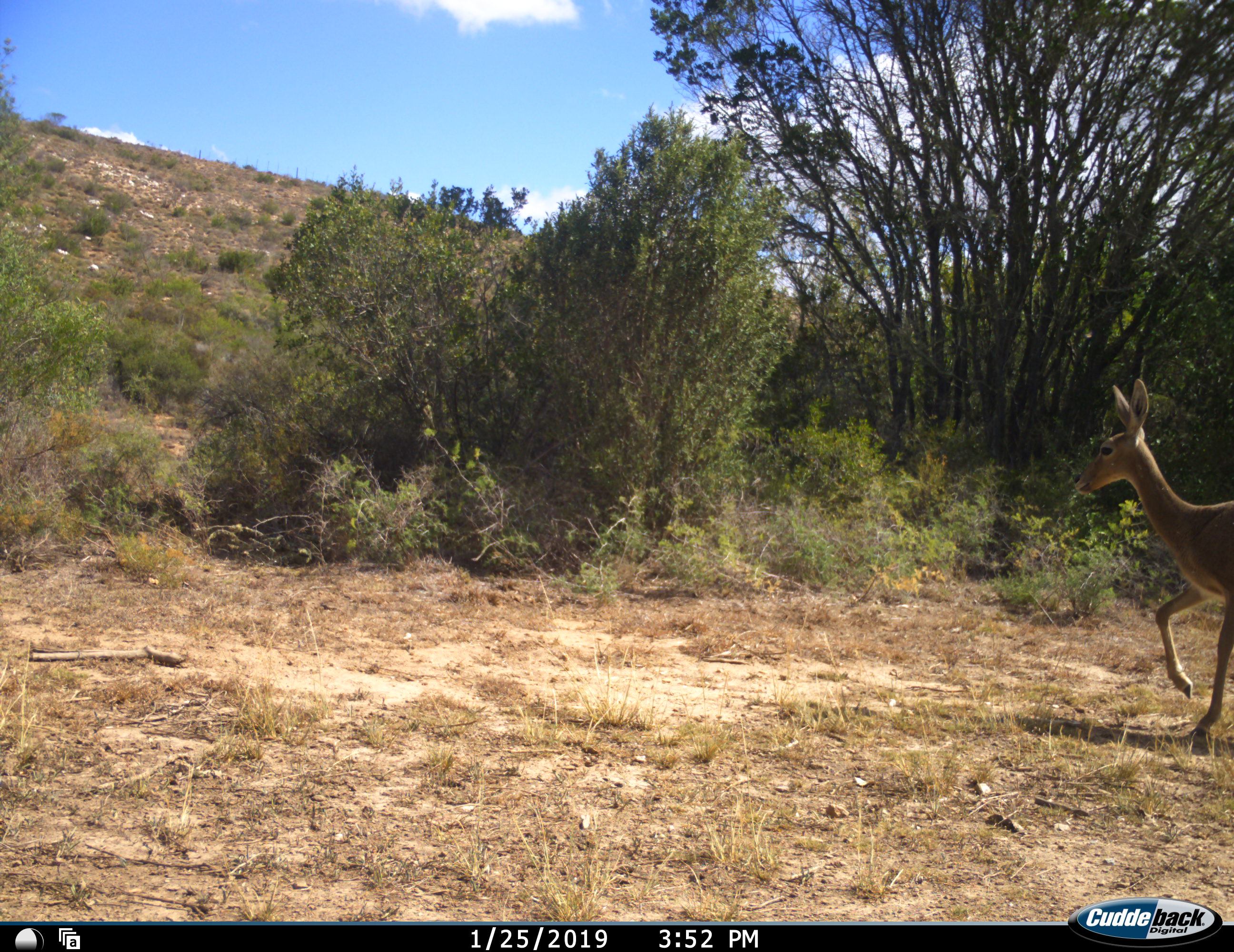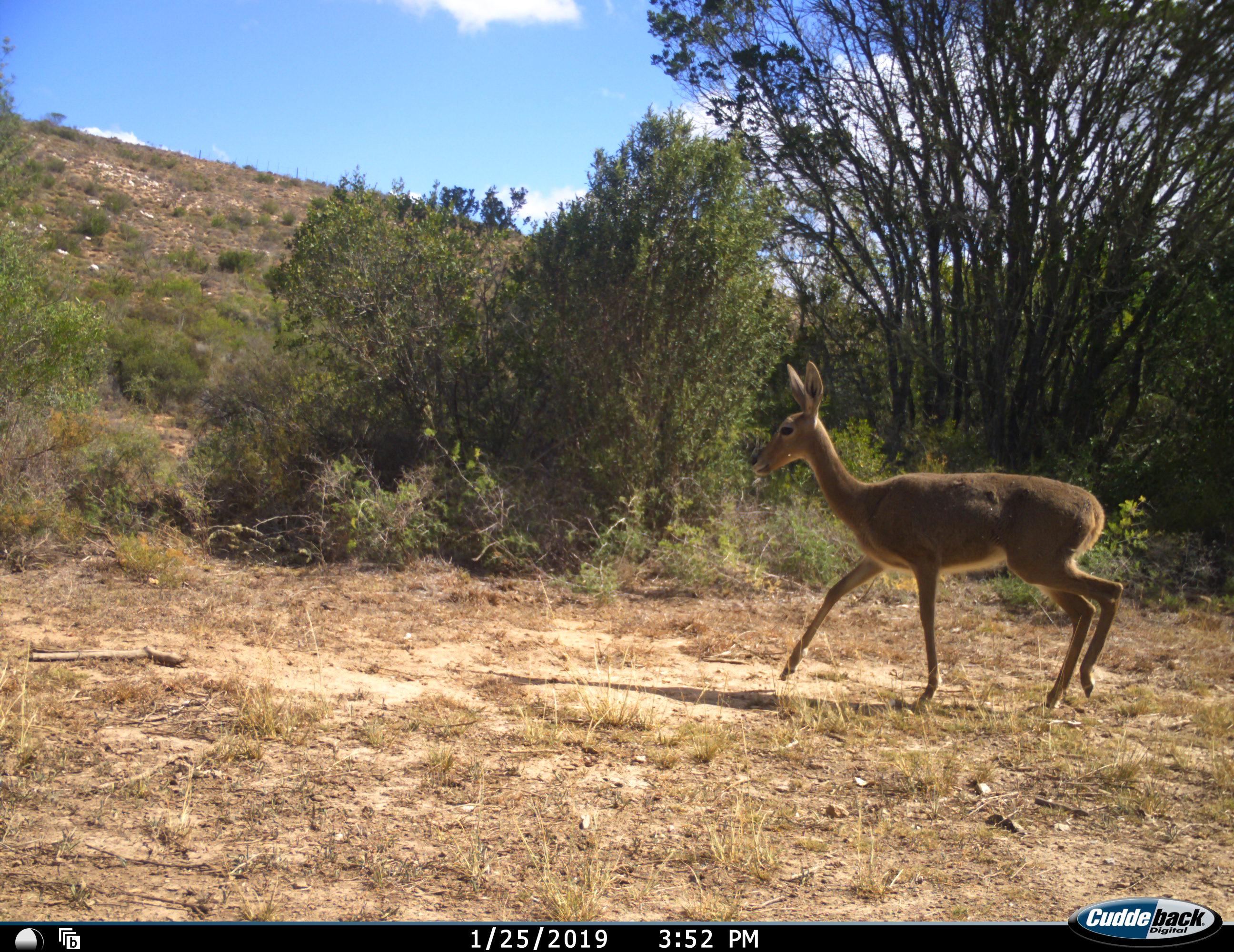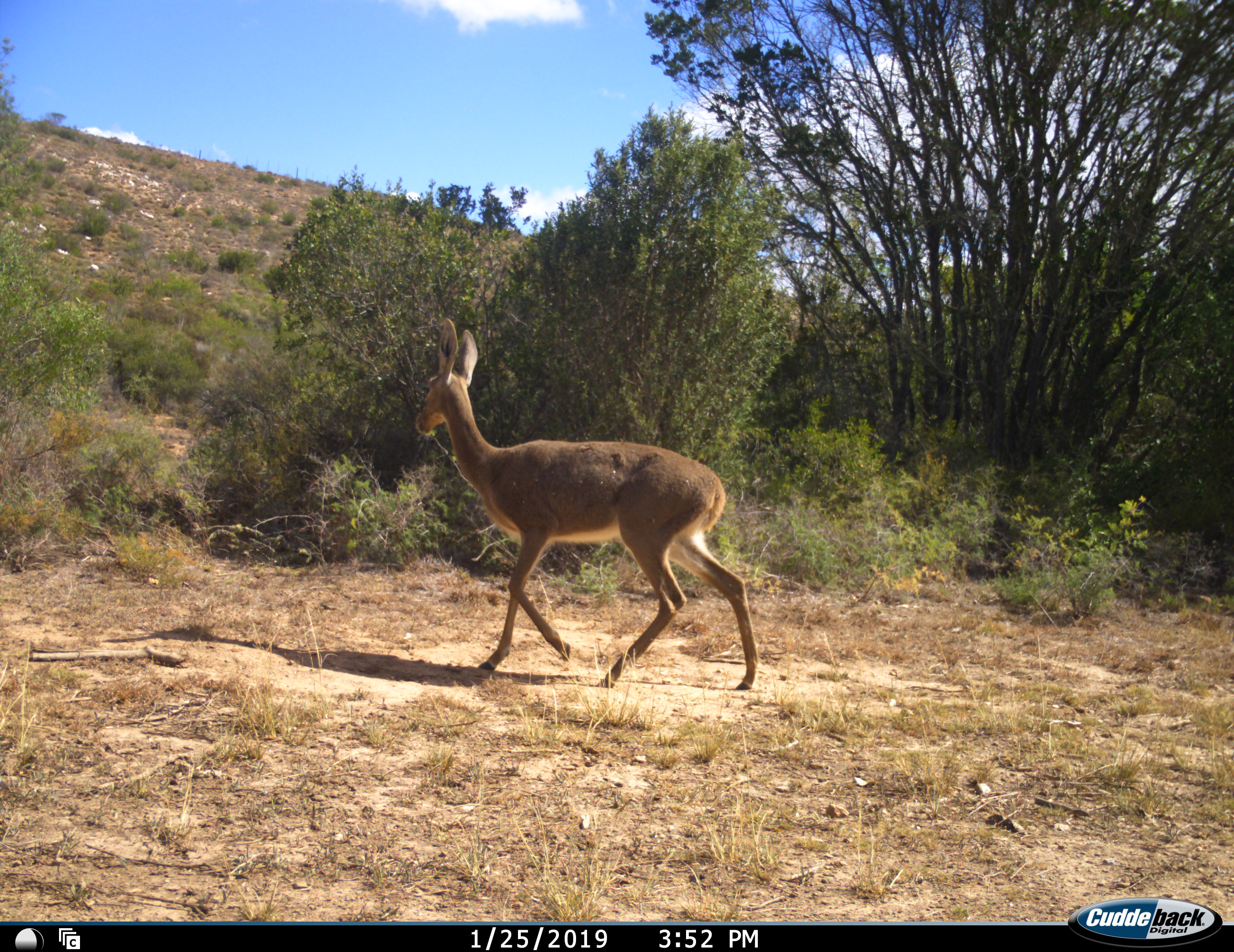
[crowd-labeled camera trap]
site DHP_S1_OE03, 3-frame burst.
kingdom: Animalia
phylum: Chordata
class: Mammalia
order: Artiodactyla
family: Bovidae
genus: Pelea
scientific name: Pelea capreolus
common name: grey rhebok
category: rhebokgrey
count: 1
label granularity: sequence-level